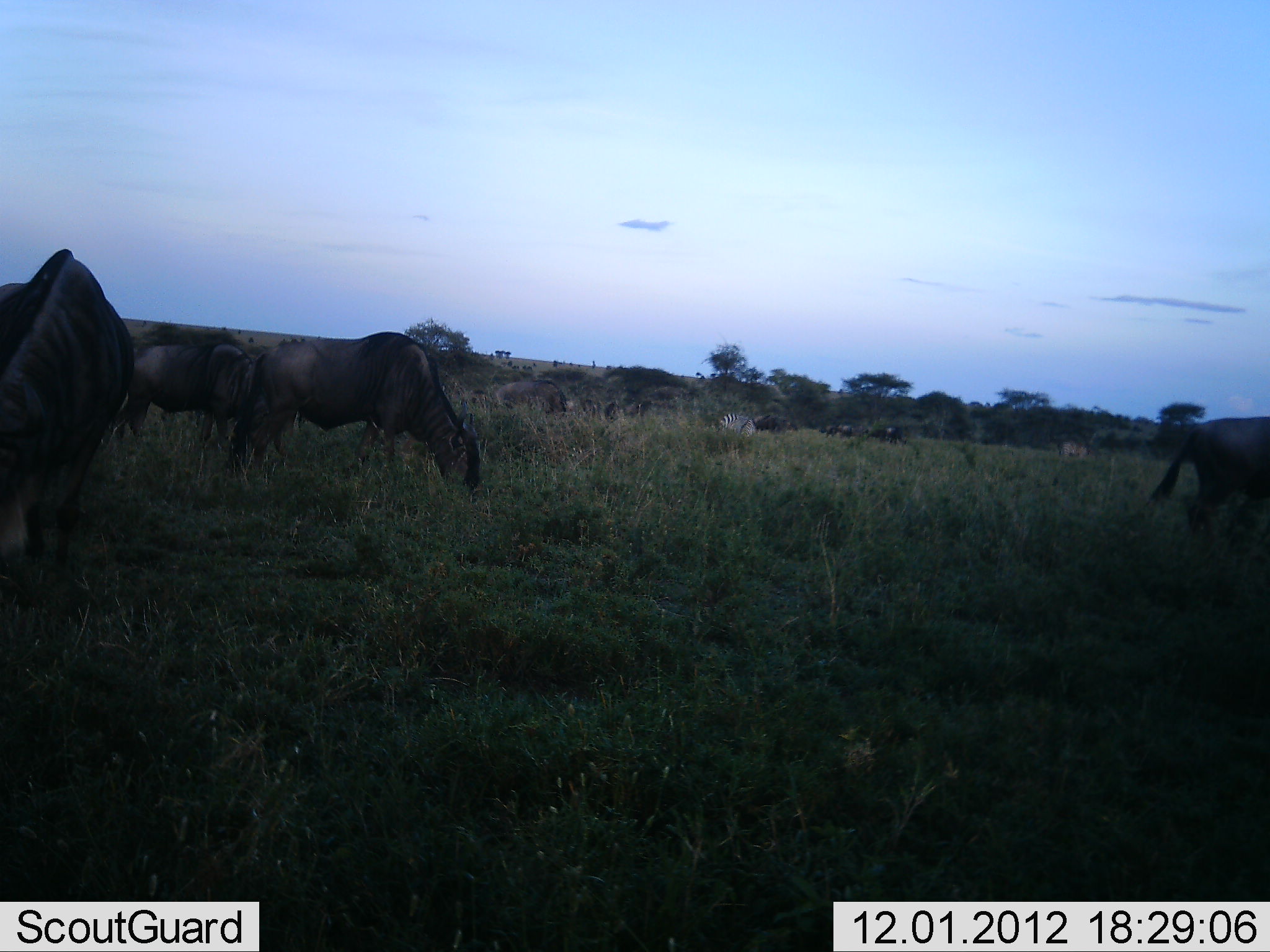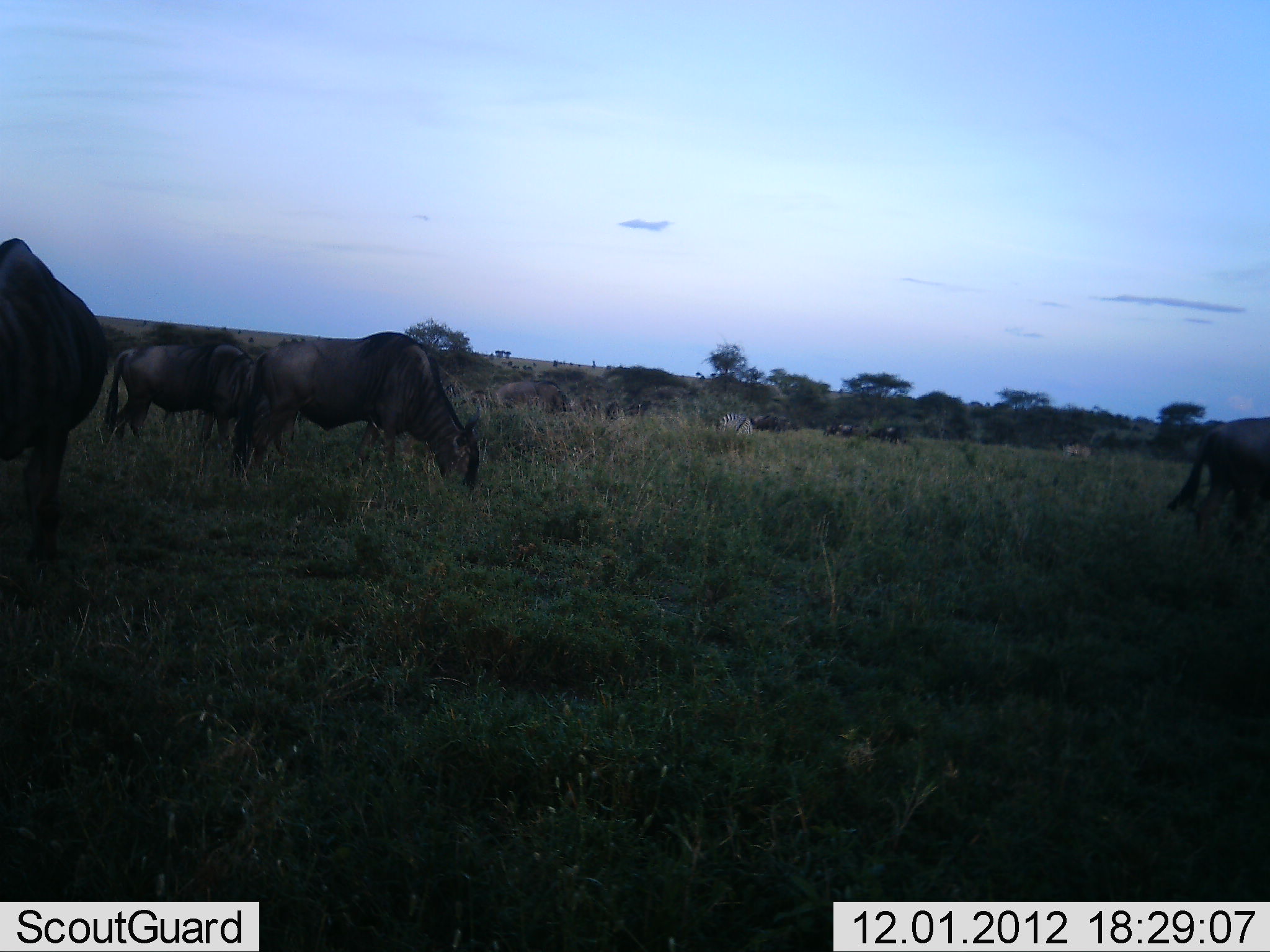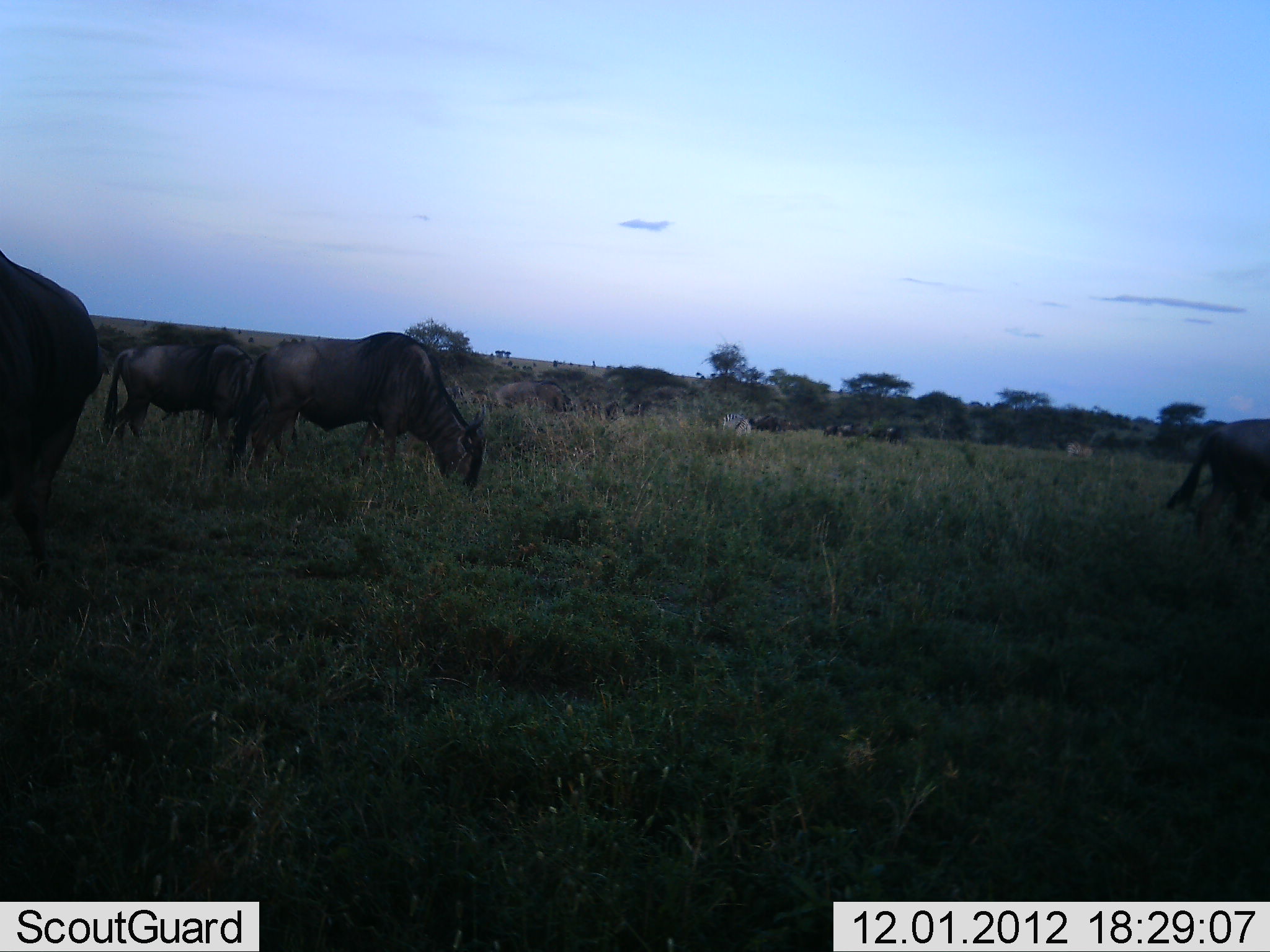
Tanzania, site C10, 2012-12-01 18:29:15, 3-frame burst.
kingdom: Animalia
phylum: Chordata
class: Mammalia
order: Artiodactyla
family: Bovidae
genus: Connochaetes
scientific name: Connochaetes taurinus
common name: blue wildebeest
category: wildebeest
Wildebeest (blue wildebeest) (Connochaetes taurinus), count 9. Behavior (volunteer vote fractions): standing 29%, resting 0%, moving 29%, interacting 0%. Young present (vote fraction): 0%. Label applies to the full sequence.